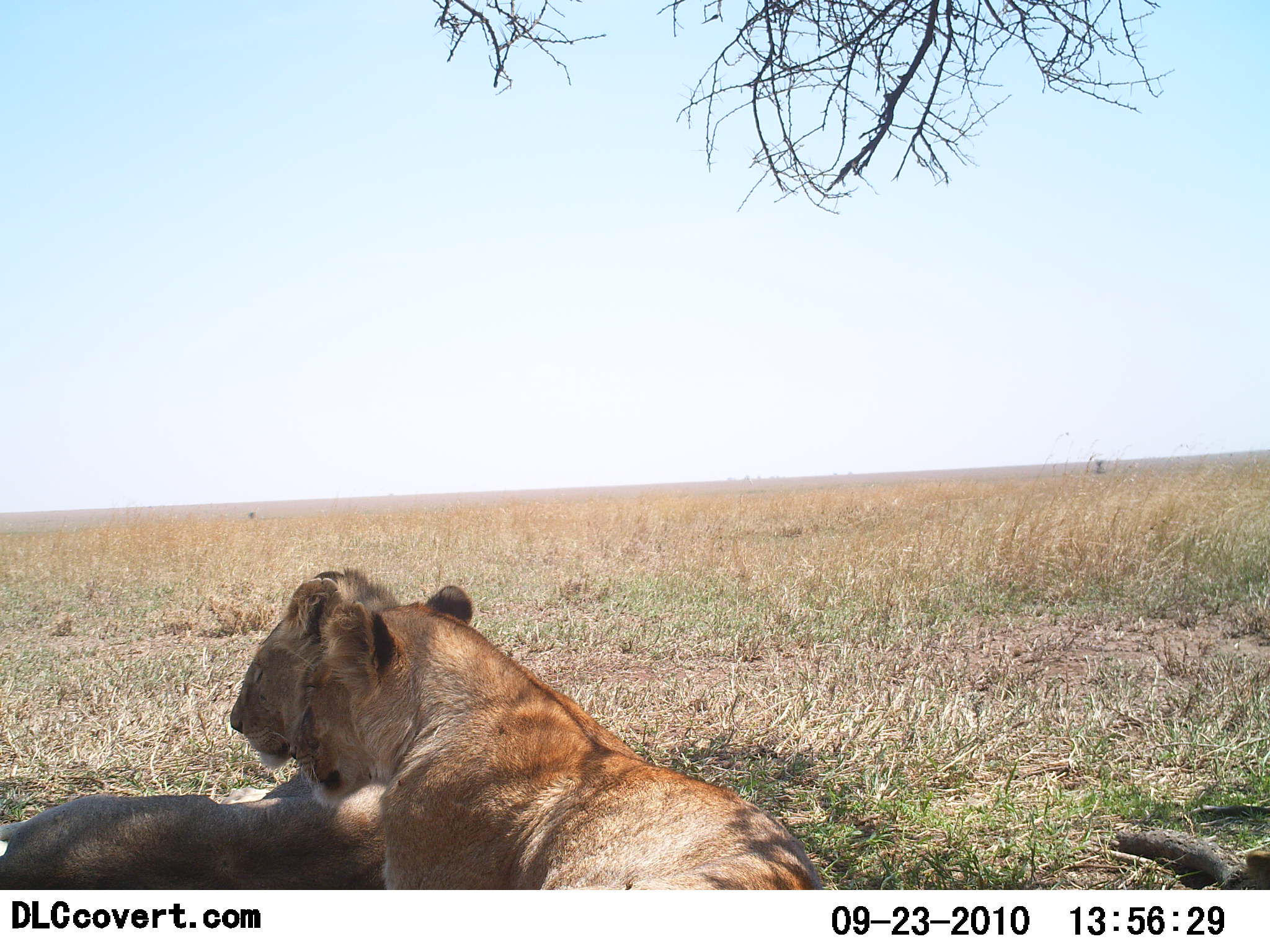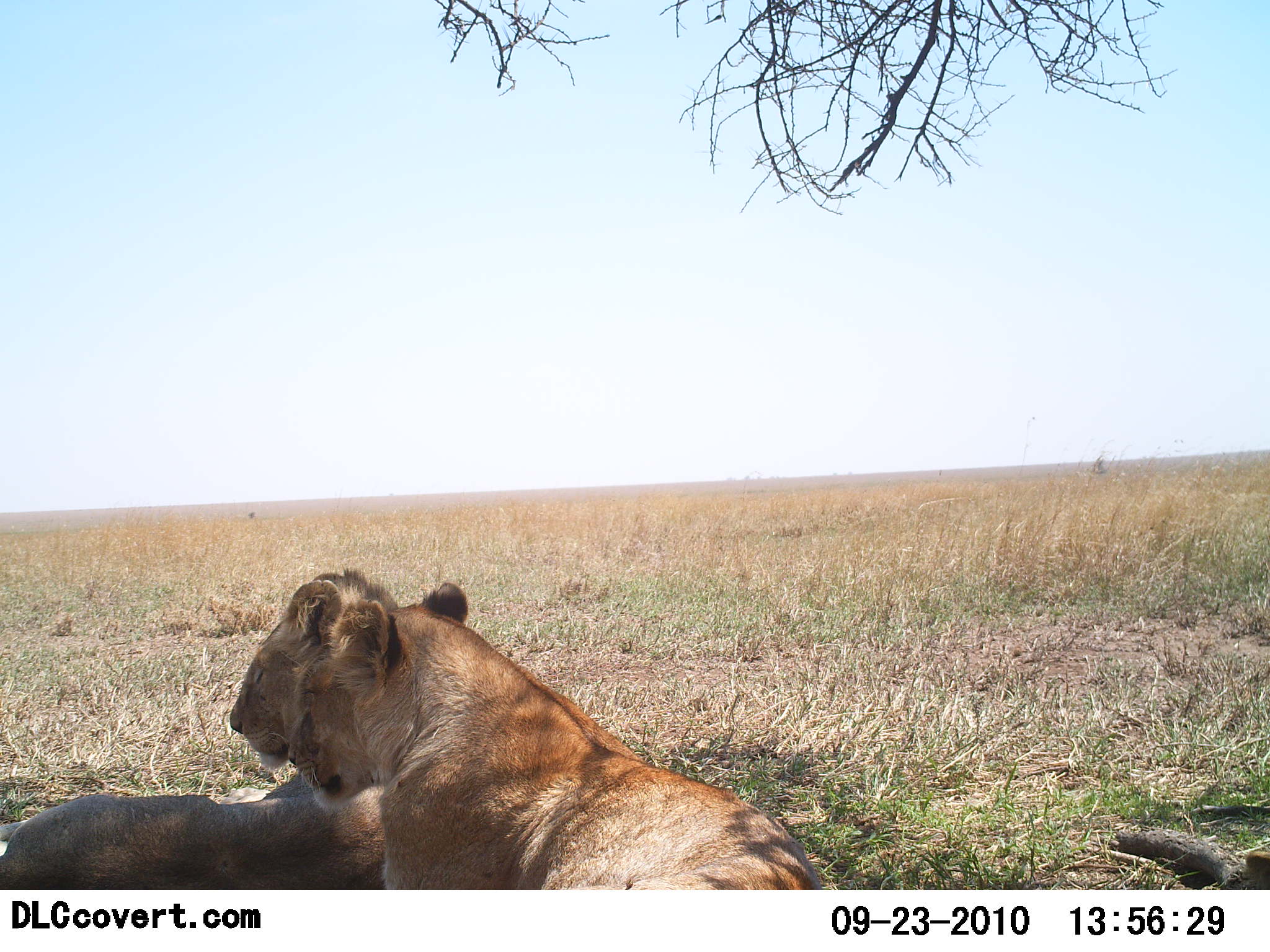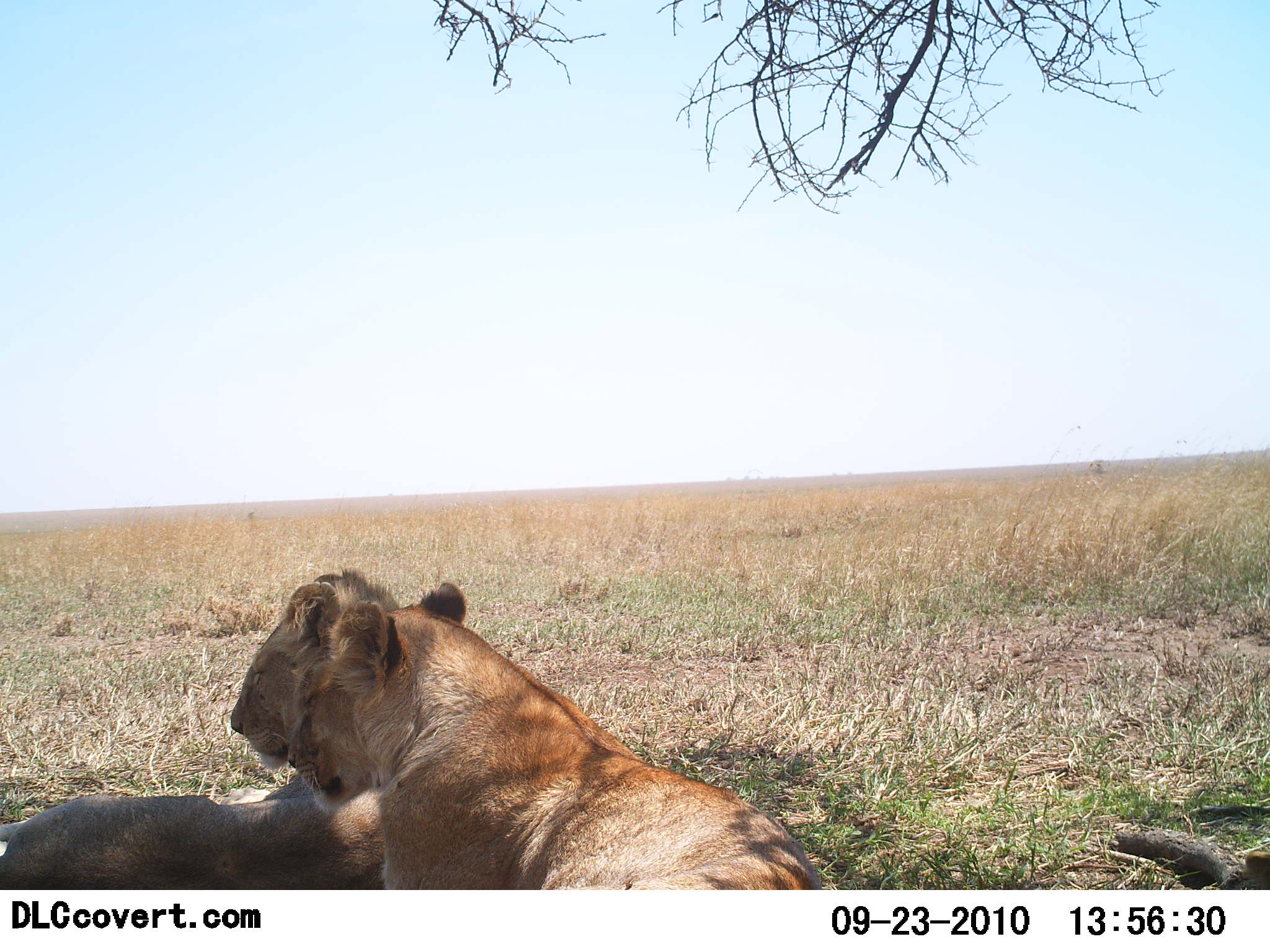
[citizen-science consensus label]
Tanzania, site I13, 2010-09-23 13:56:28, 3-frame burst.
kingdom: Animalia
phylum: Chordata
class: Mammalia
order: Carnivora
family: Felidae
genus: Panthera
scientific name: Panthera leo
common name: lion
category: lionfemale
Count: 2.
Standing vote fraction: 0%.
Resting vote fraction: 100%.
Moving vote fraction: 0%.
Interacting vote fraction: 0%.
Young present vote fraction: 6%.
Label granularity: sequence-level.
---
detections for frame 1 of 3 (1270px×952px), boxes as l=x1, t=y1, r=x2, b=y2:
animal: l=273, t=583, r=822, b=889; l=0, t=571, r=398, b=889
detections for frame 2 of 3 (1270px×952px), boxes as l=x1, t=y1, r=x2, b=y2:
animal: l=270, t=581, r=819, b=889; l=0, t=570, r=406, b=889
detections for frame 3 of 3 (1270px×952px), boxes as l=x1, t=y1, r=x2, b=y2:
animal: l=297, t=582, r=822, b=889; l=0, t=571, r=412, b=889